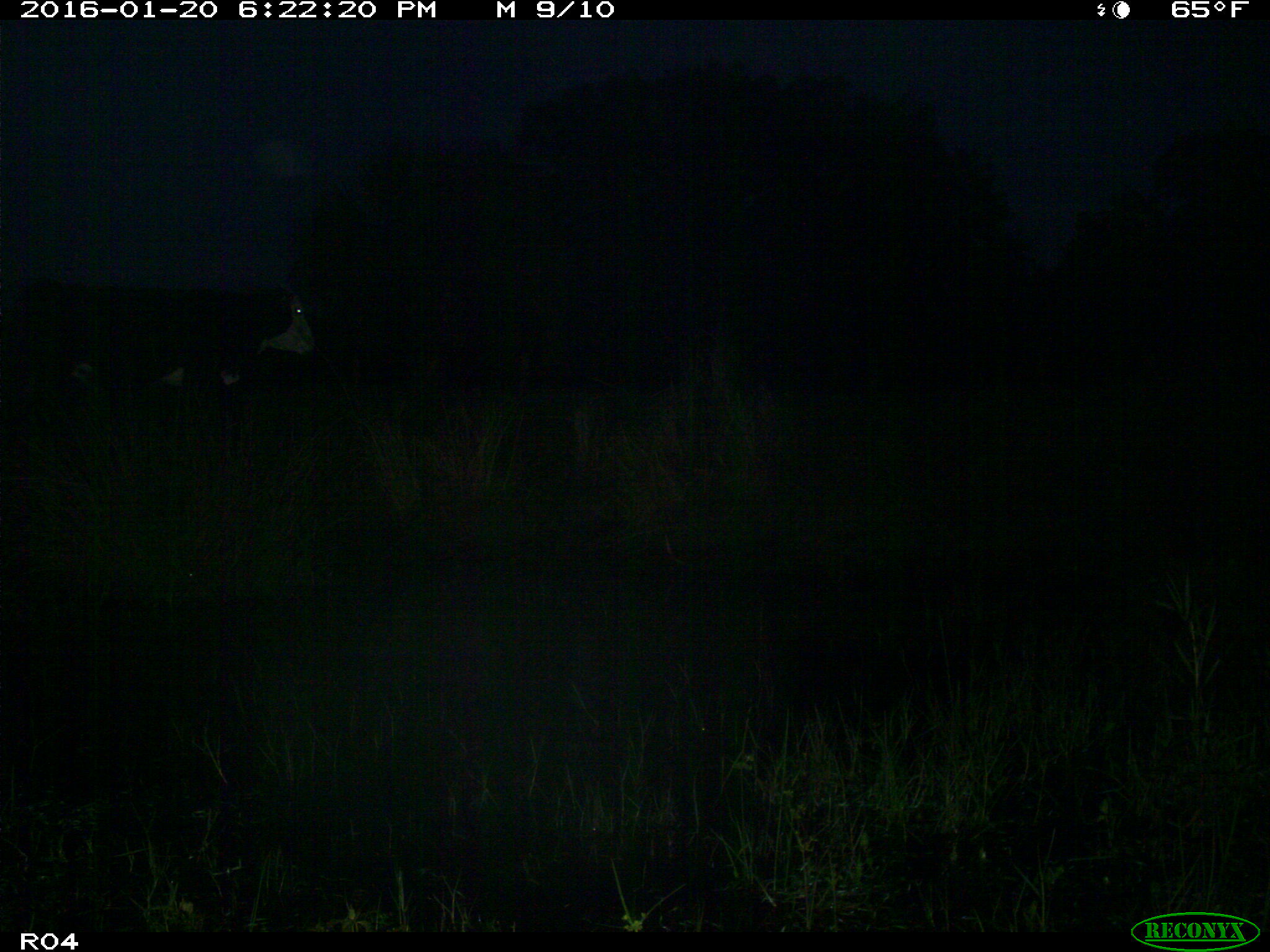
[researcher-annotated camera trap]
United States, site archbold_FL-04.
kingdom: Animalia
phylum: Chordata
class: Mammalia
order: Artiodactyla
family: Bovidae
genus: Bos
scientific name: Bos taurus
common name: domestic cow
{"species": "Bos taurus (domestic cow)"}